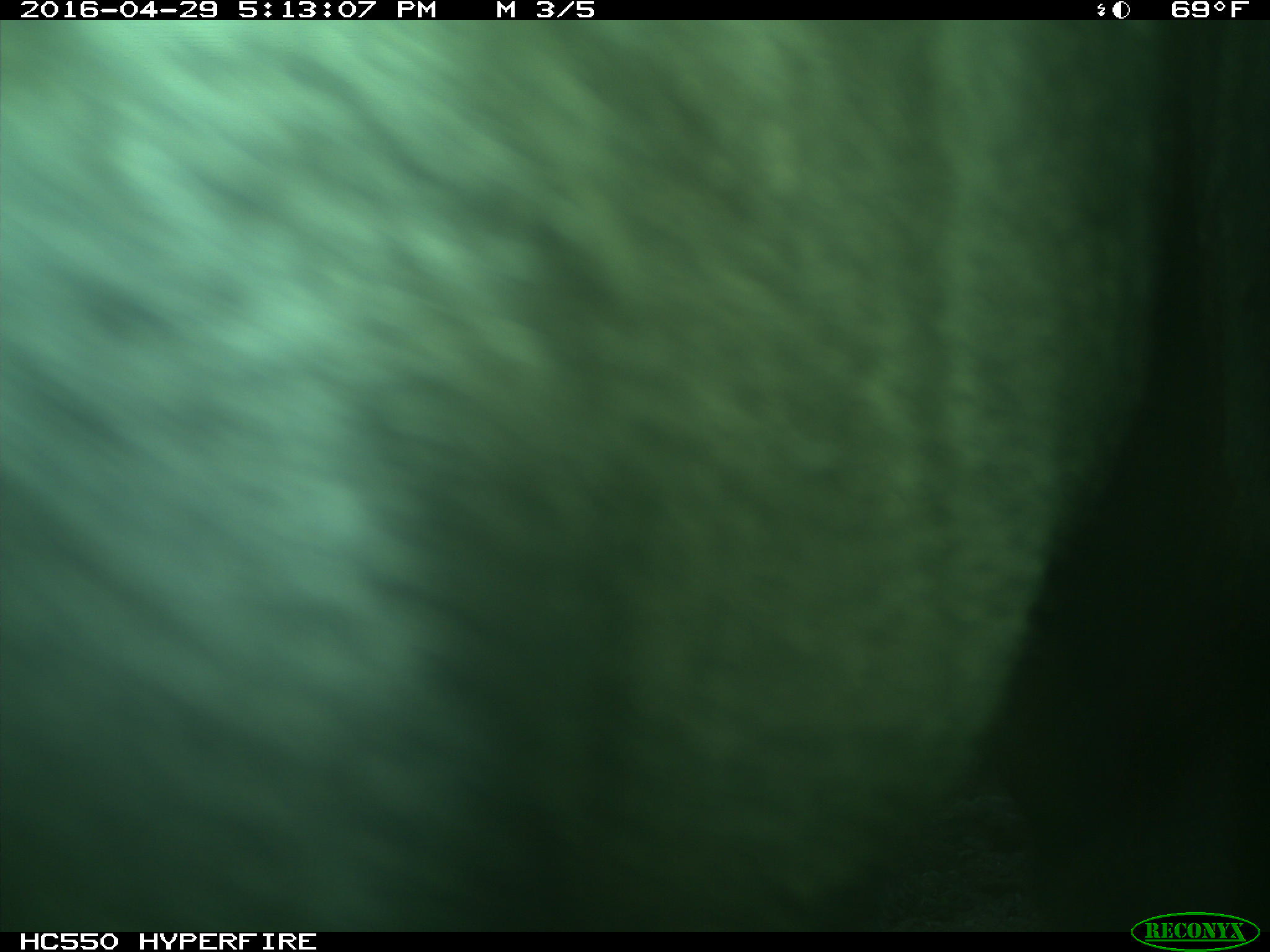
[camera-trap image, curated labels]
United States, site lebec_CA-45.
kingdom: Animalia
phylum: Chordata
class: Mammalia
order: Artiodactyla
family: Bovidae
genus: Bos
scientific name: Bos taurus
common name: domestic cow